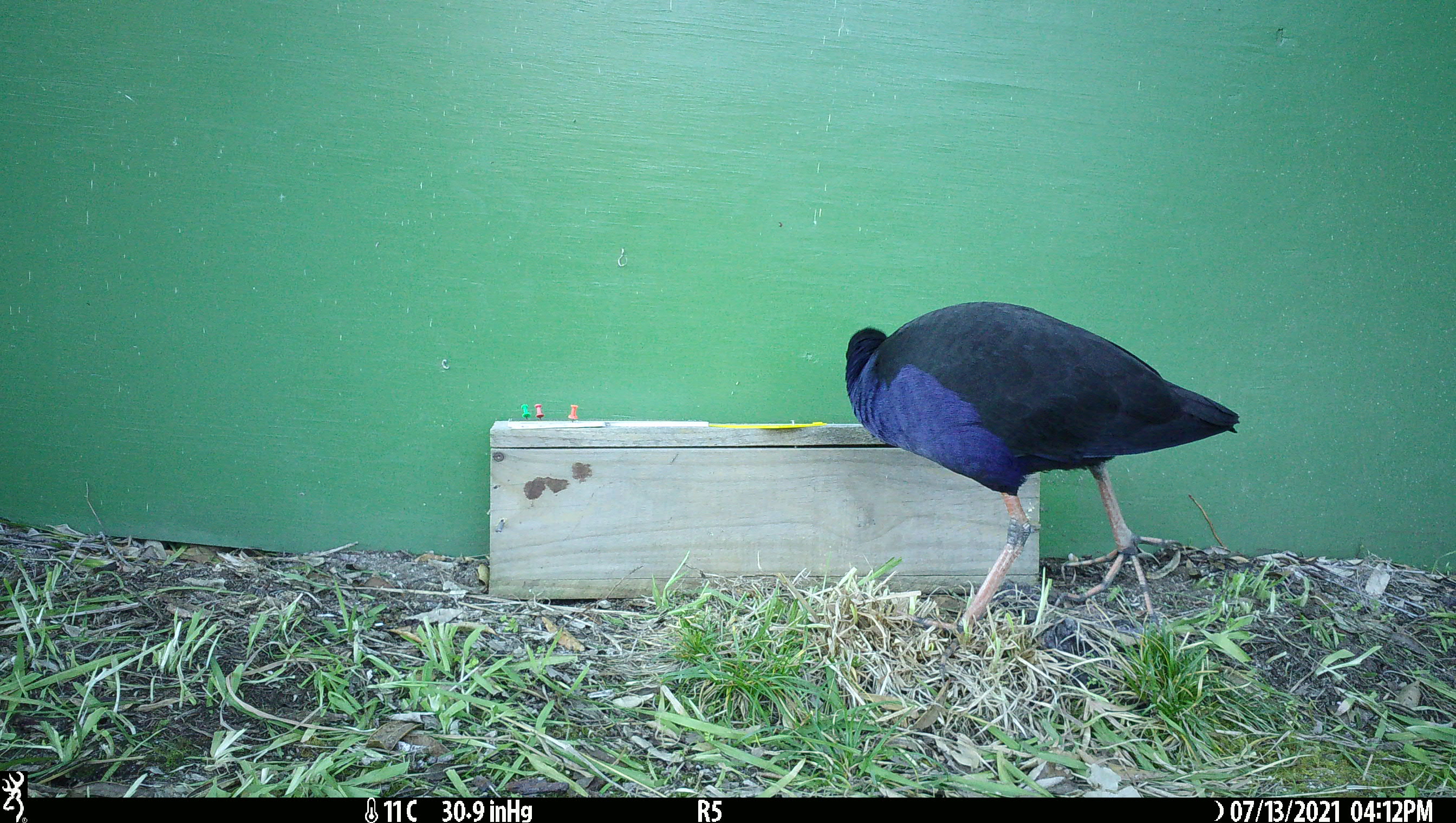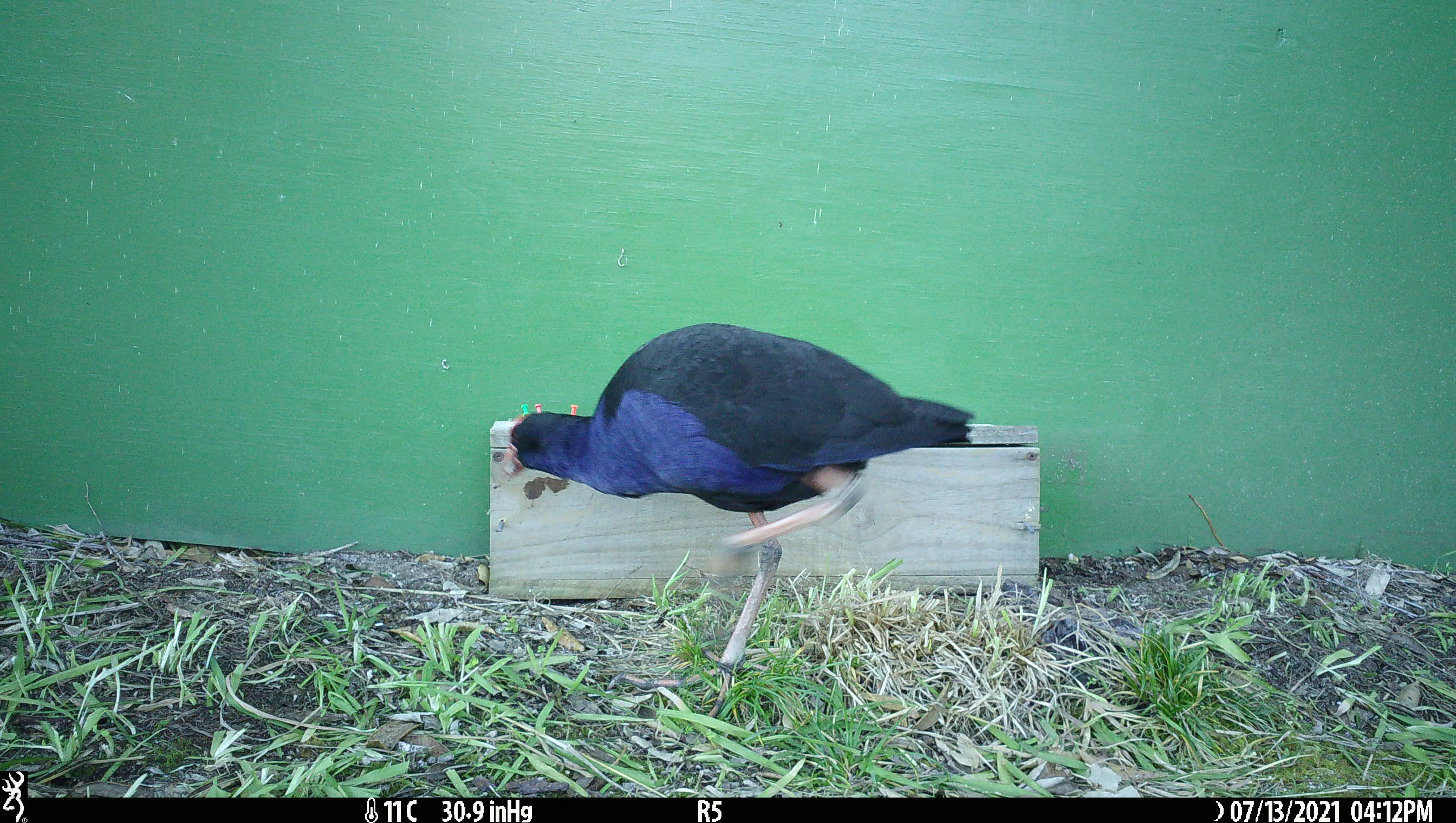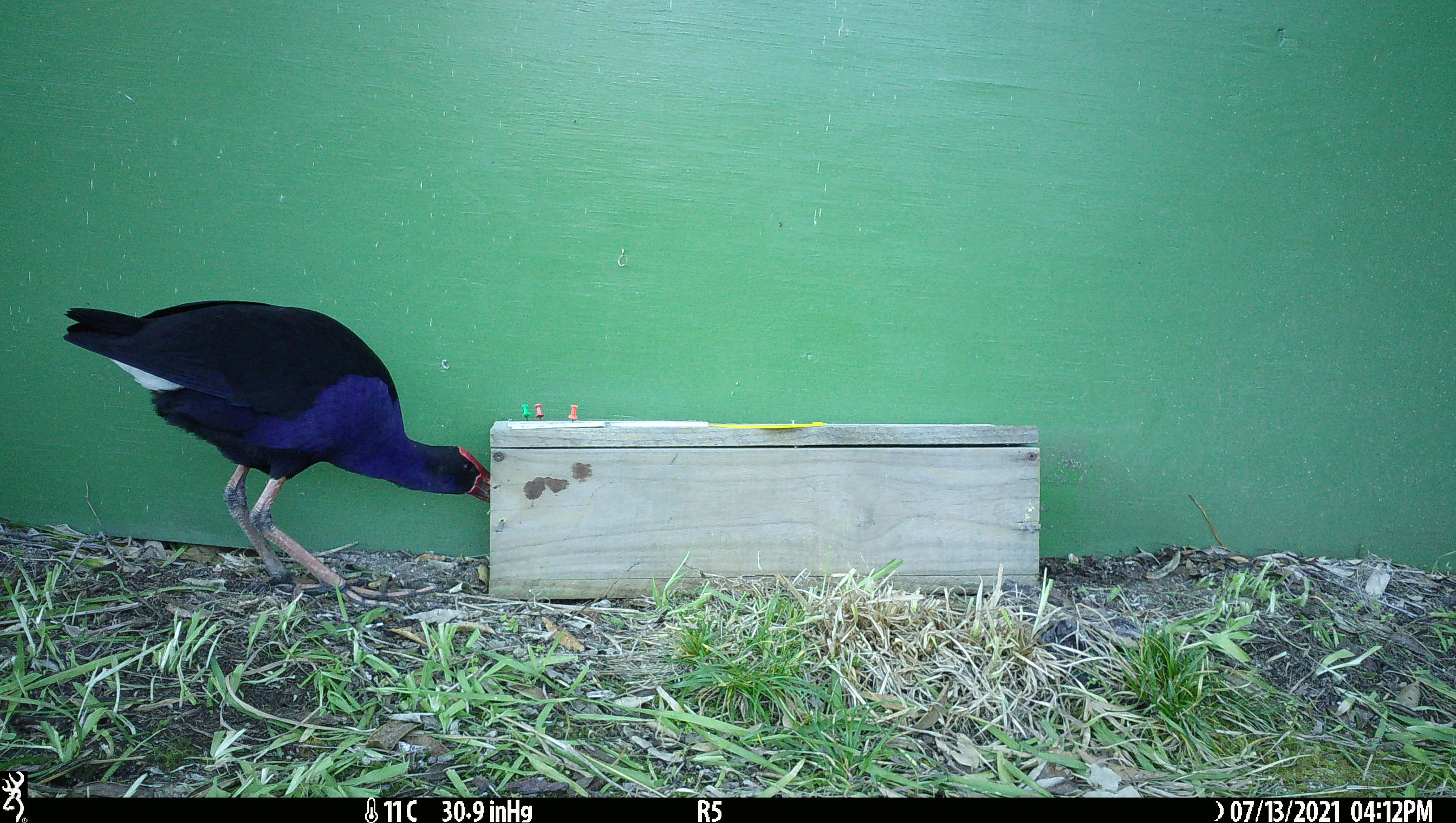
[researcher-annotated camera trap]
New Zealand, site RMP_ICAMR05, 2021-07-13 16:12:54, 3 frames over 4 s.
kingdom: Animalia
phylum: Chordata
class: Aves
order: Gruiformes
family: Rallidae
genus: Porphyrio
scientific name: Porphyrio melanotus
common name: australasian swamphen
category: pukeko